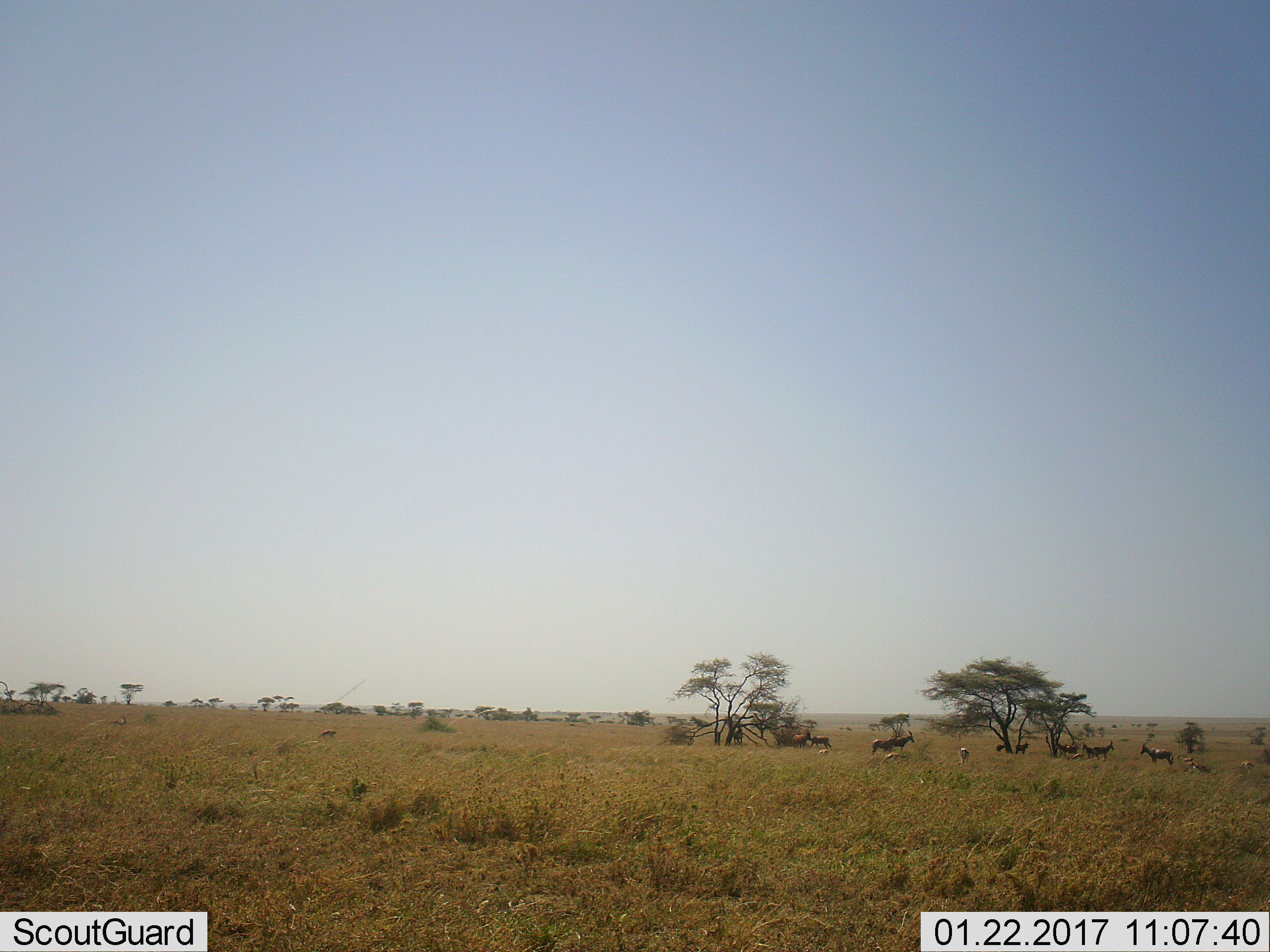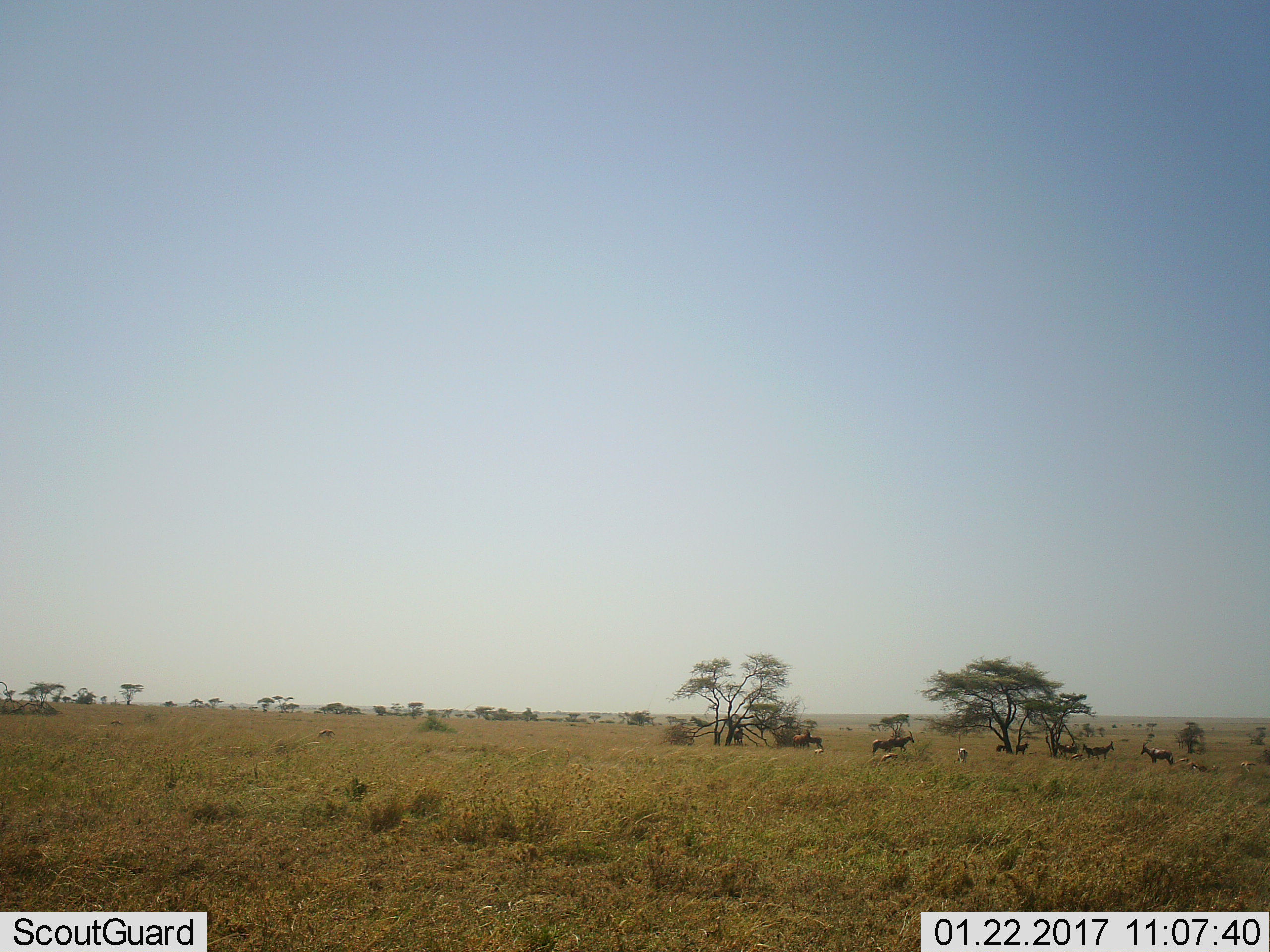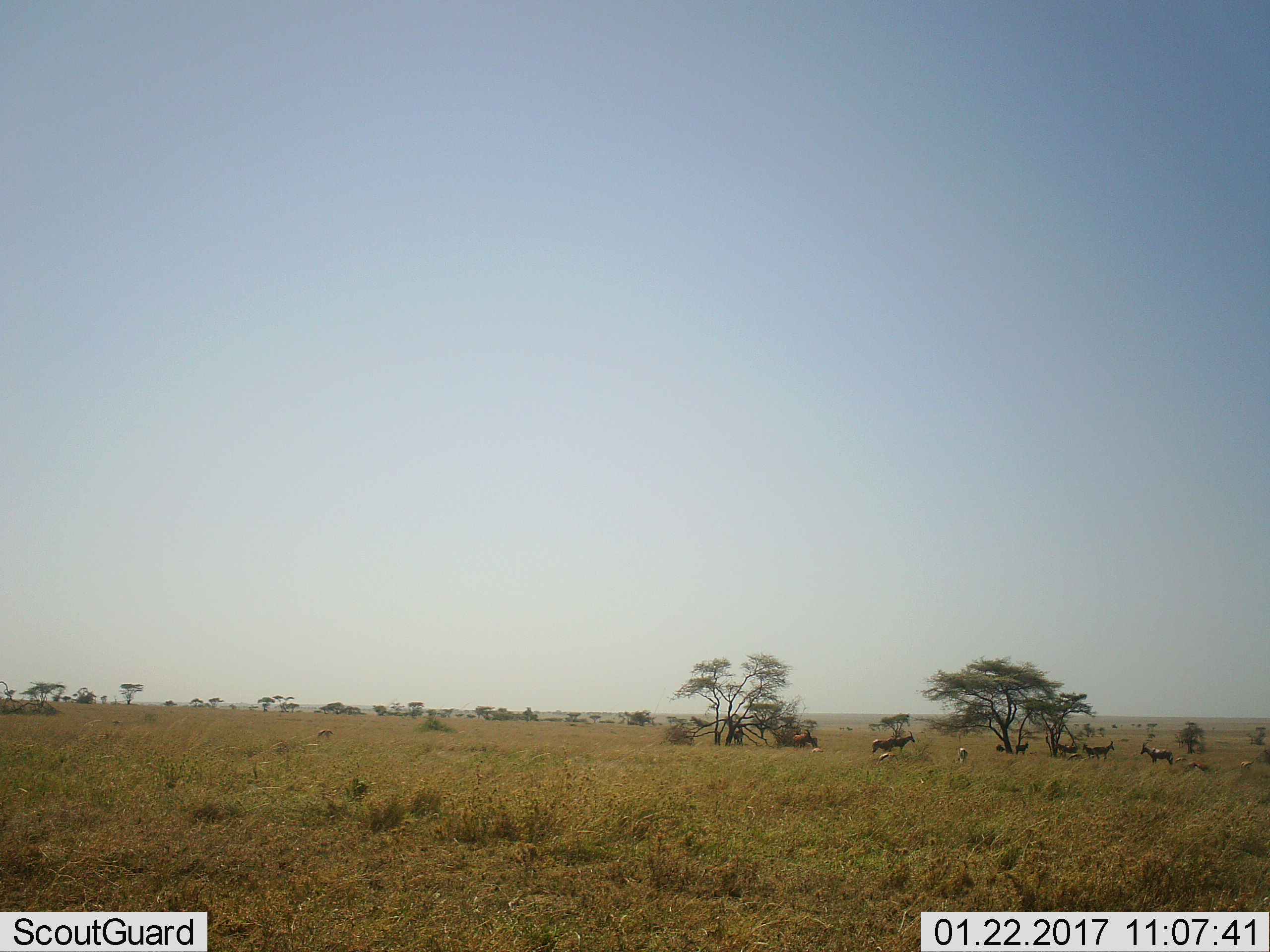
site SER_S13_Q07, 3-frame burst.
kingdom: Animalia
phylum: Chordata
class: Mammalia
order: Artiodactyla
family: Bovidae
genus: Eudorcas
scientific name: Eudorcas thomsonii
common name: thomson's gazelle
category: gazellethomsons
Gazellethomsons (thomson's gazelle) (Eudorcas thomsonii), count 8. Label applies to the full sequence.